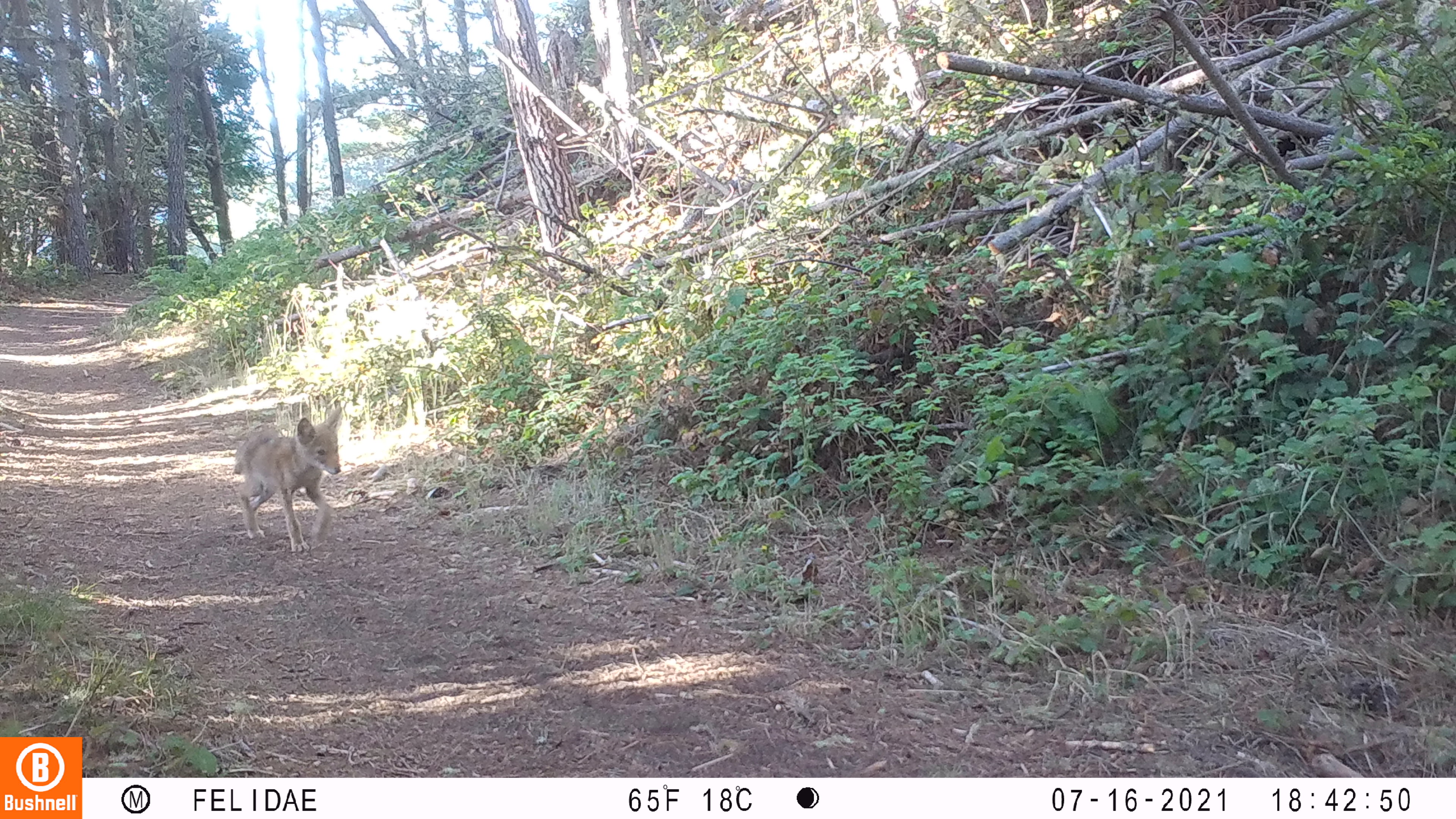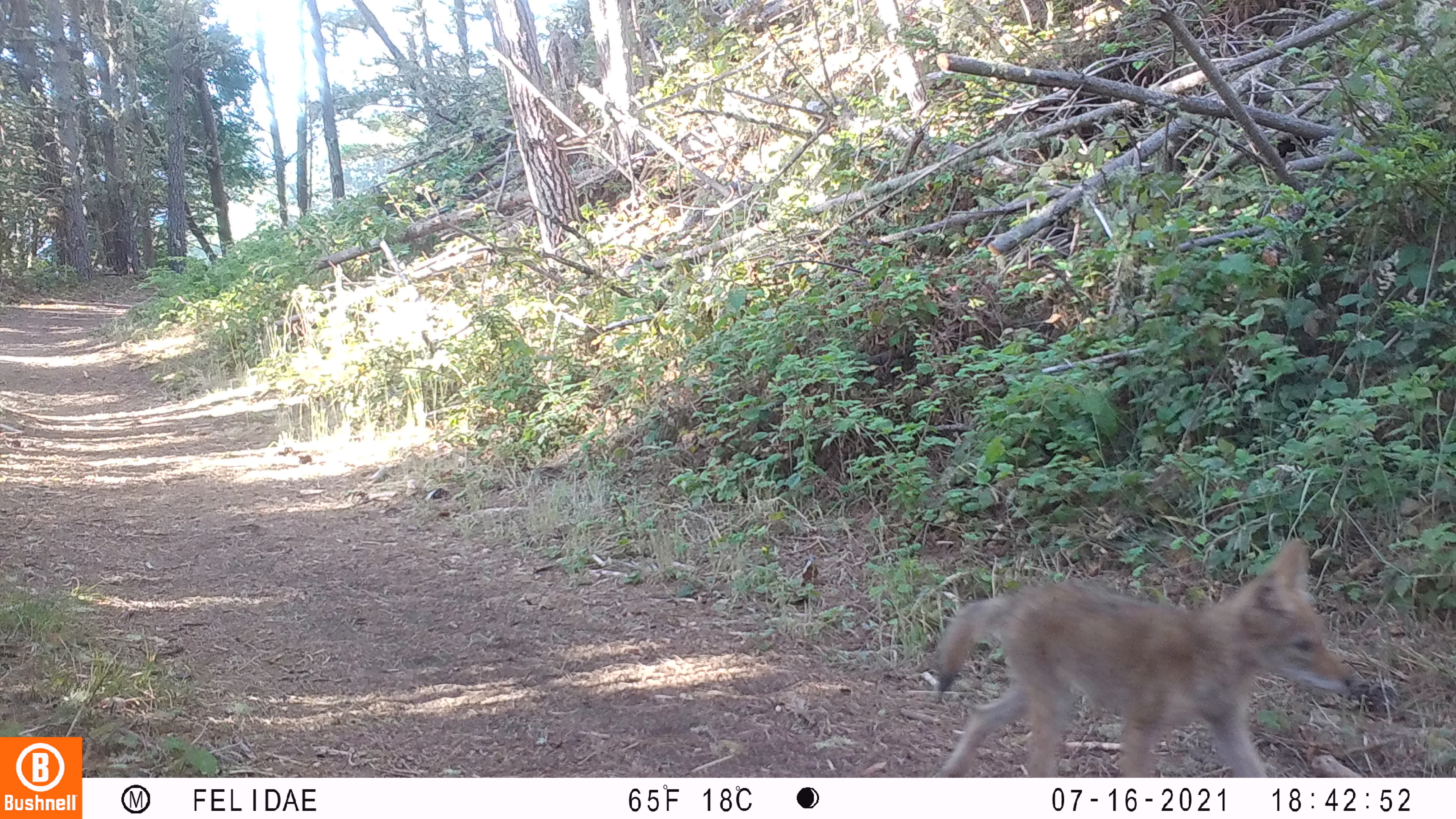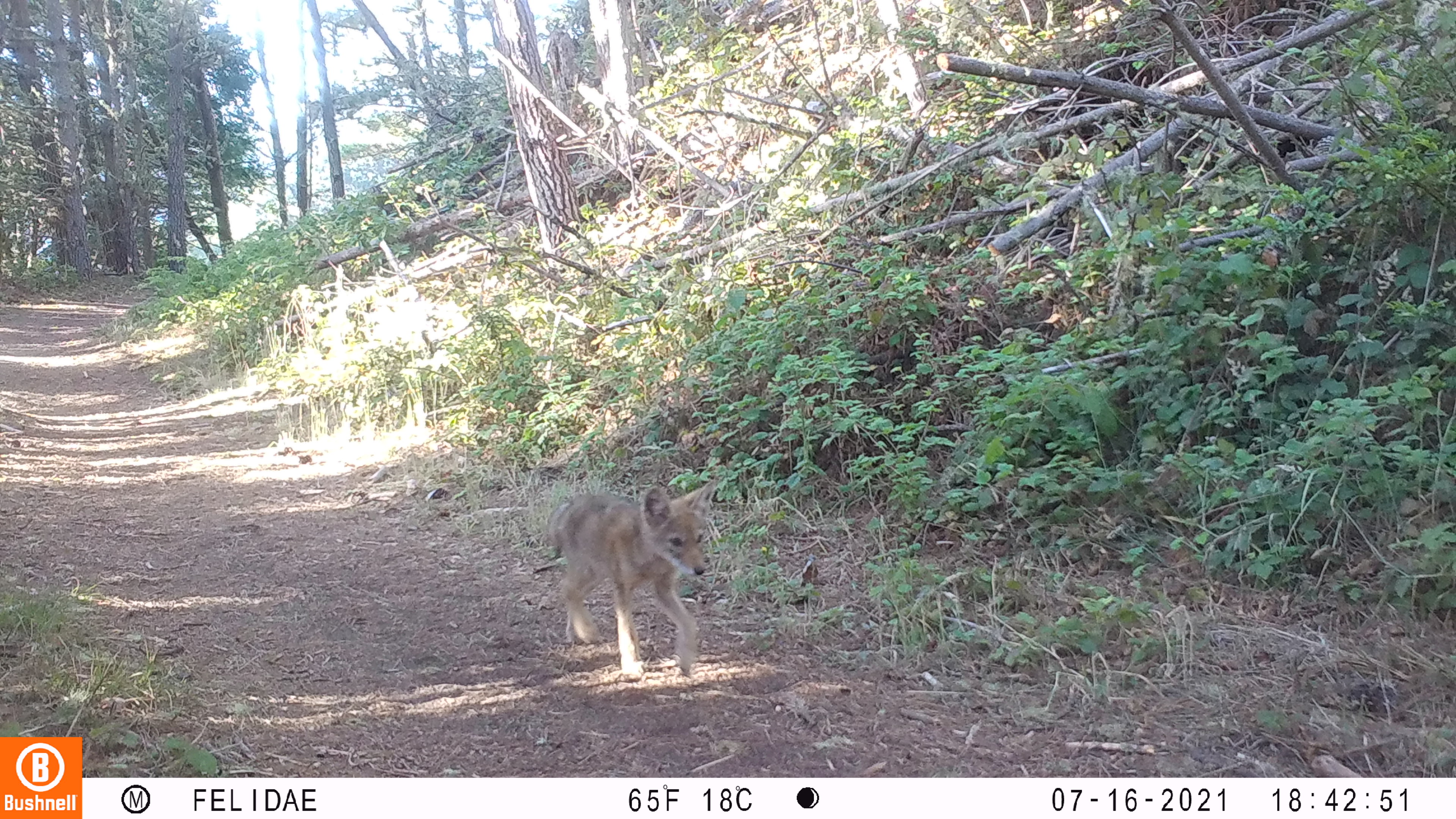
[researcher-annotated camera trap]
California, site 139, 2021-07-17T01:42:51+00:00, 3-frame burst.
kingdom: Animalia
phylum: Chordata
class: Mammalia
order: Carnivora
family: Canidae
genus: Canis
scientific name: Canis latrans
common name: coyote